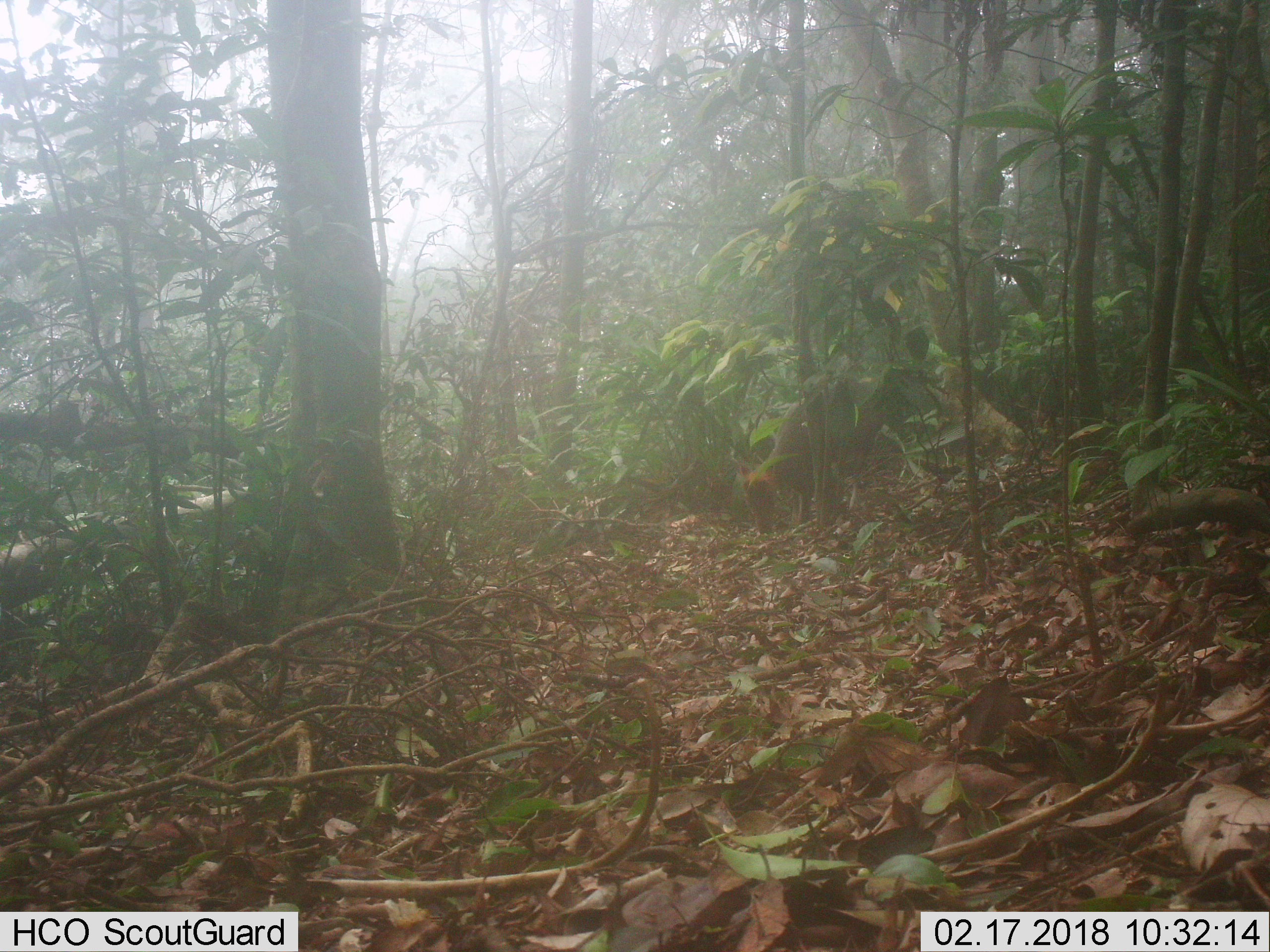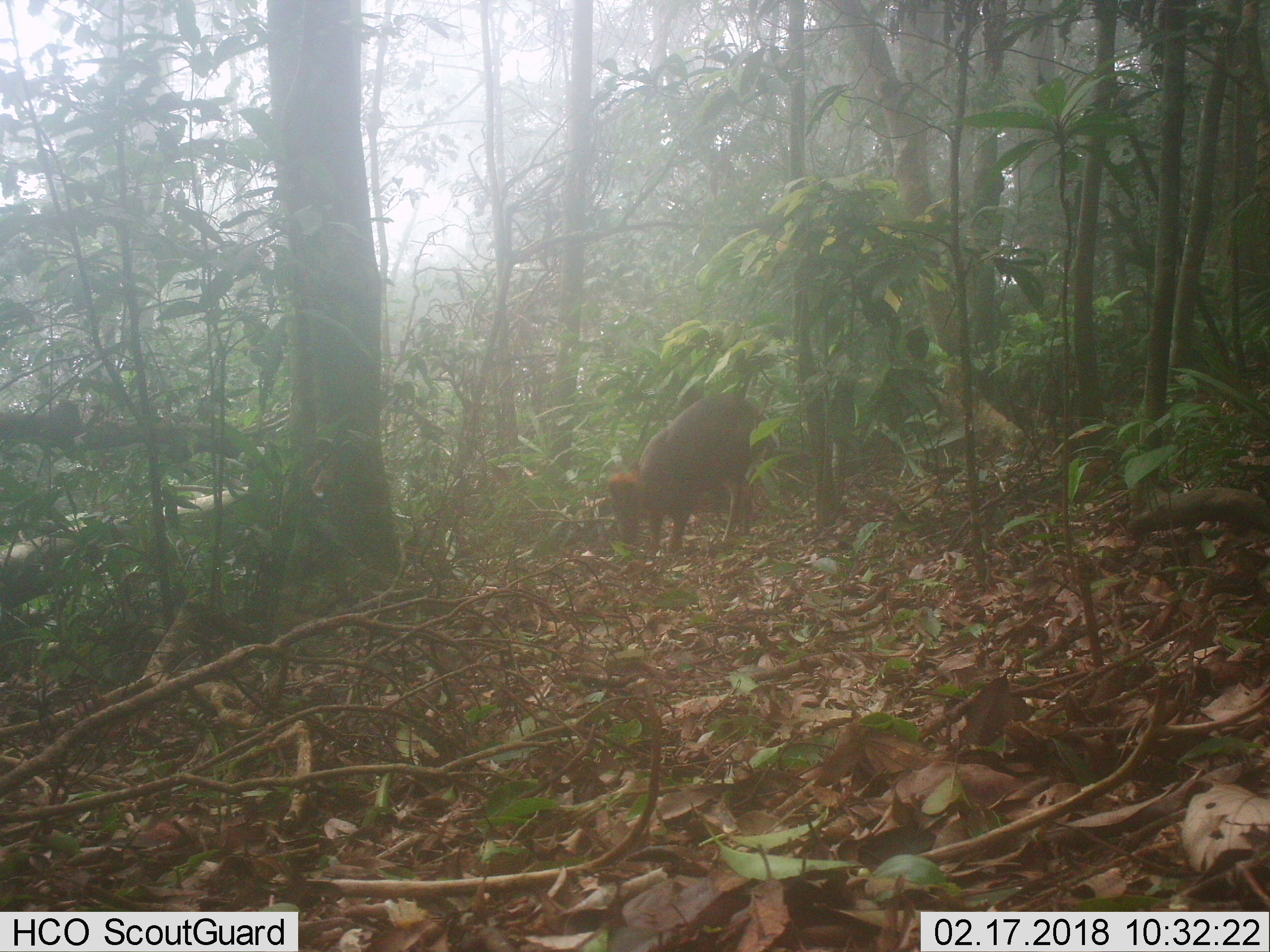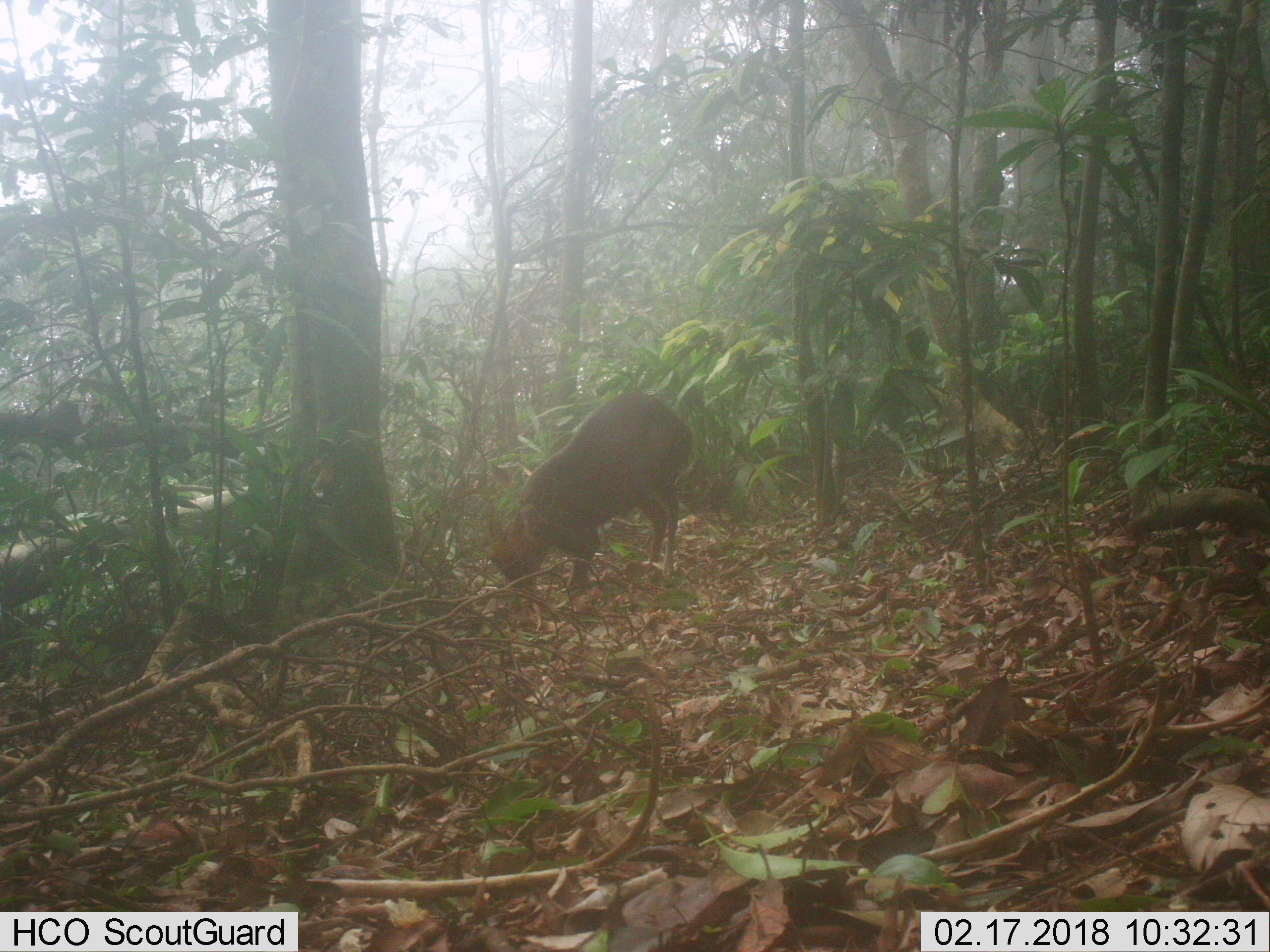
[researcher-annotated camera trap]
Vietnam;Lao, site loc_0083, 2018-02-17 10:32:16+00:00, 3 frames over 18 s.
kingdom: Animalia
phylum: Chordata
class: Mammalia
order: Artiodactyla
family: Cervidae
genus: Muntiacus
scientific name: Muntiacus rooseveltorum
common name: roosevelt's muntjac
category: roosevelts muntjac group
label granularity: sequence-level